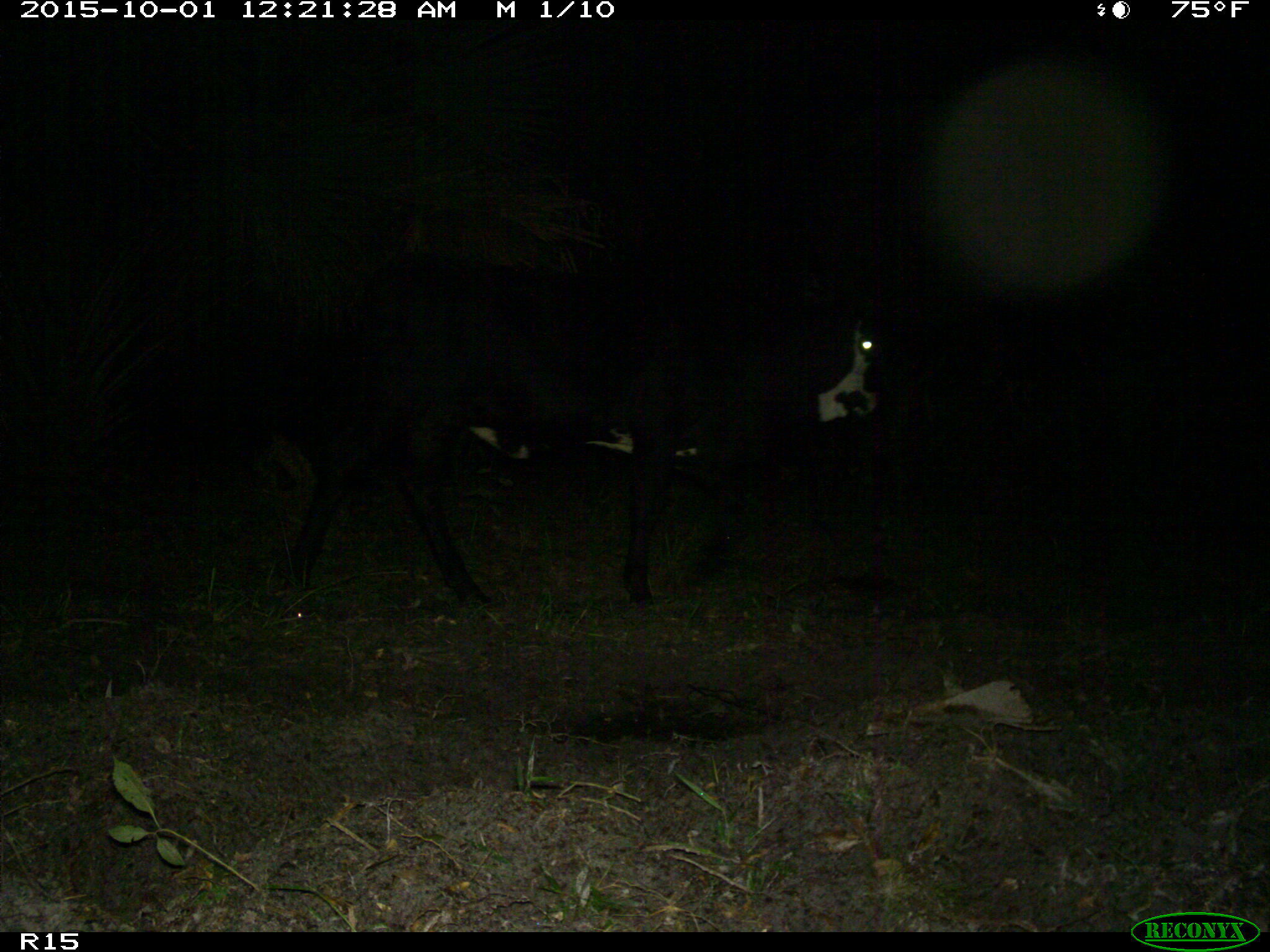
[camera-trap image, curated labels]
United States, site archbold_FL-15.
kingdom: Animalia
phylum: Chordata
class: Mammalia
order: Artiodactyla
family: Bovidae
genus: Bos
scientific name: Bos taurus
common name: domestic cow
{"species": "Bos taurus (domestic cow)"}